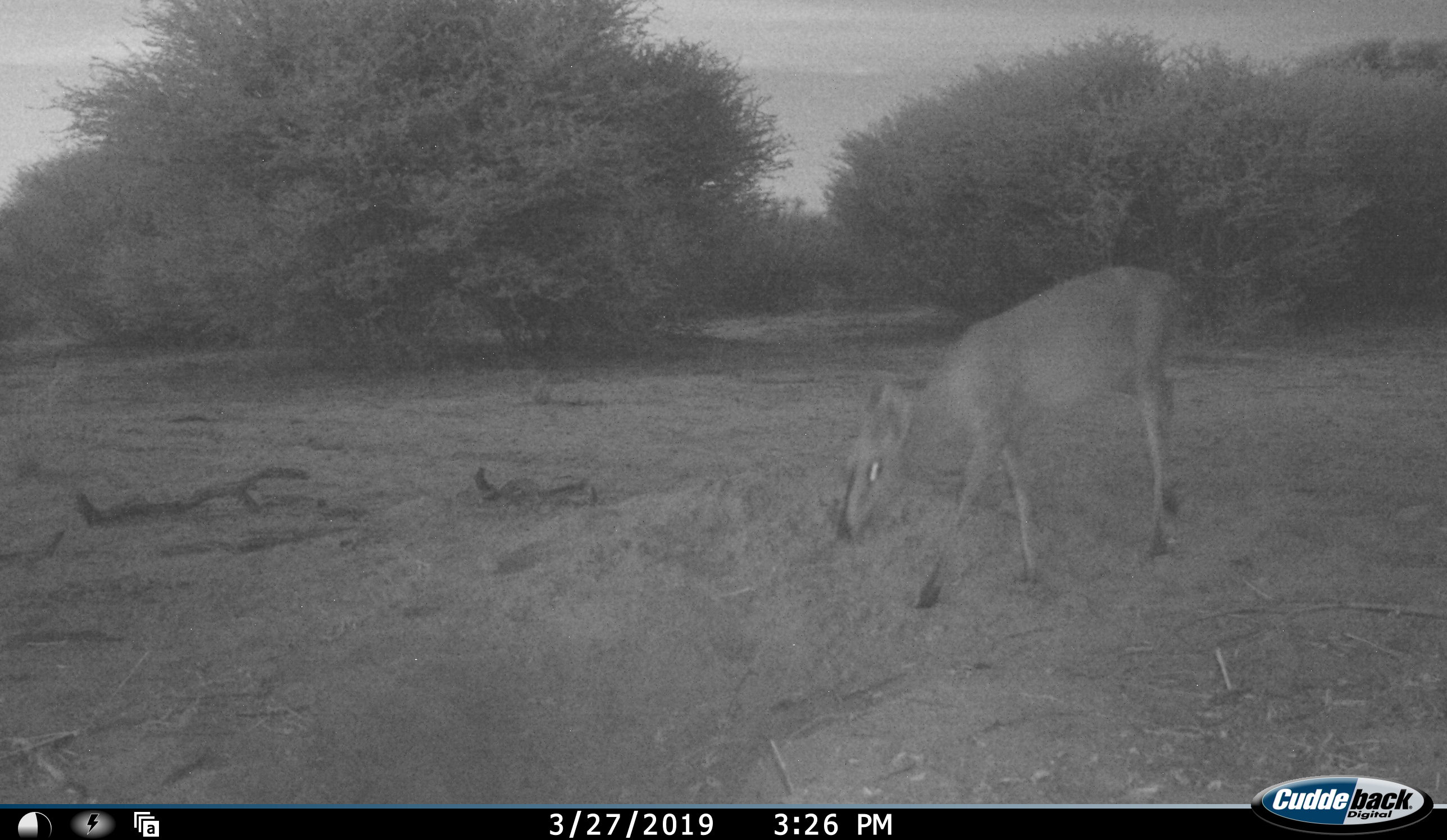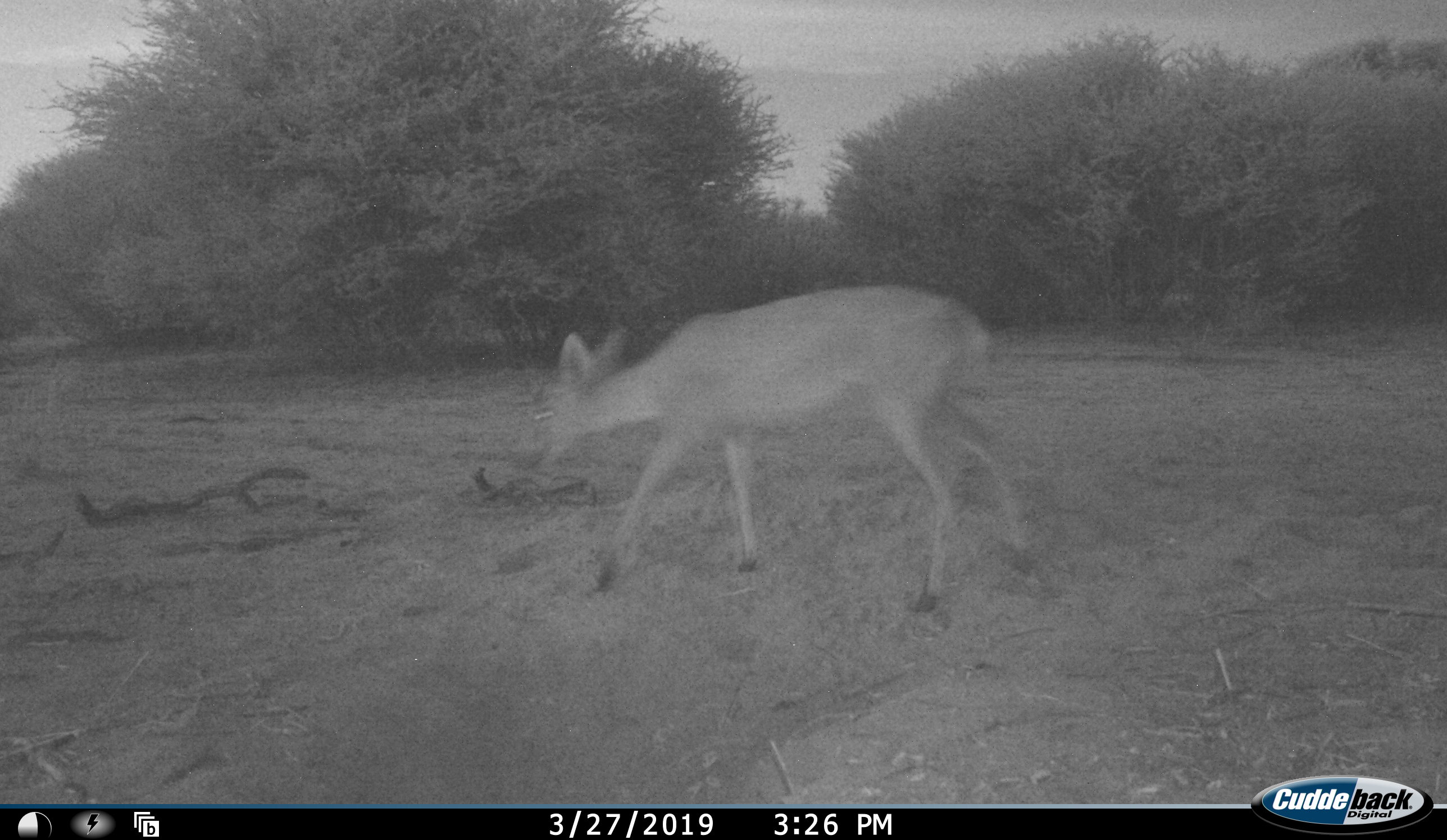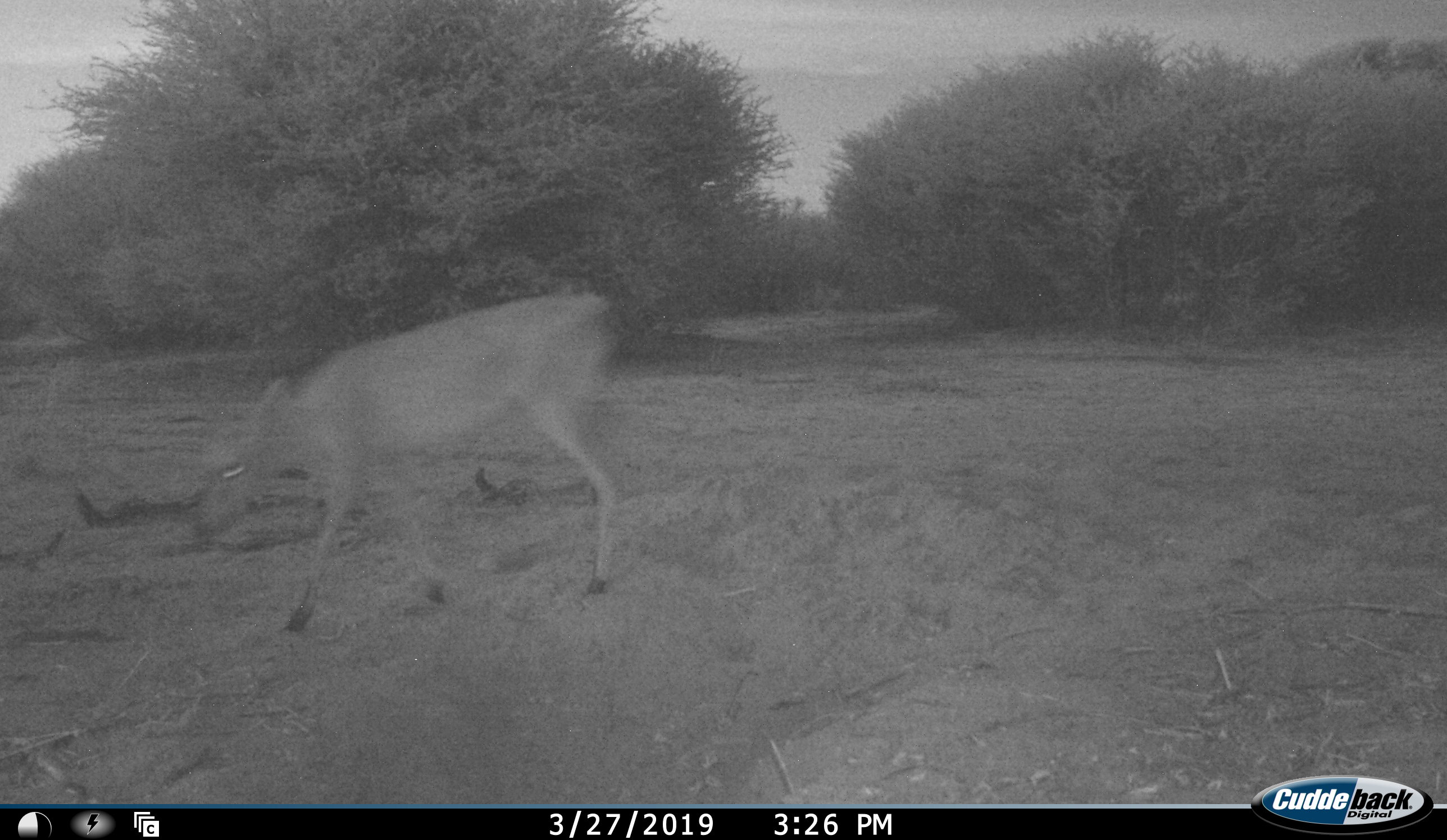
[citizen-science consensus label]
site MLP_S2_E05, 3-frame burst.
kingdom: Animalia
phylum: Chordata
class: Mammalia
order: Artiodactyla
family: Bovidae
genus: Sylvicapra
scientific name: Sylvicapra grimmia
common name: common duiker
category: duikercommongrey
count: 1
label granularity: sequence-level